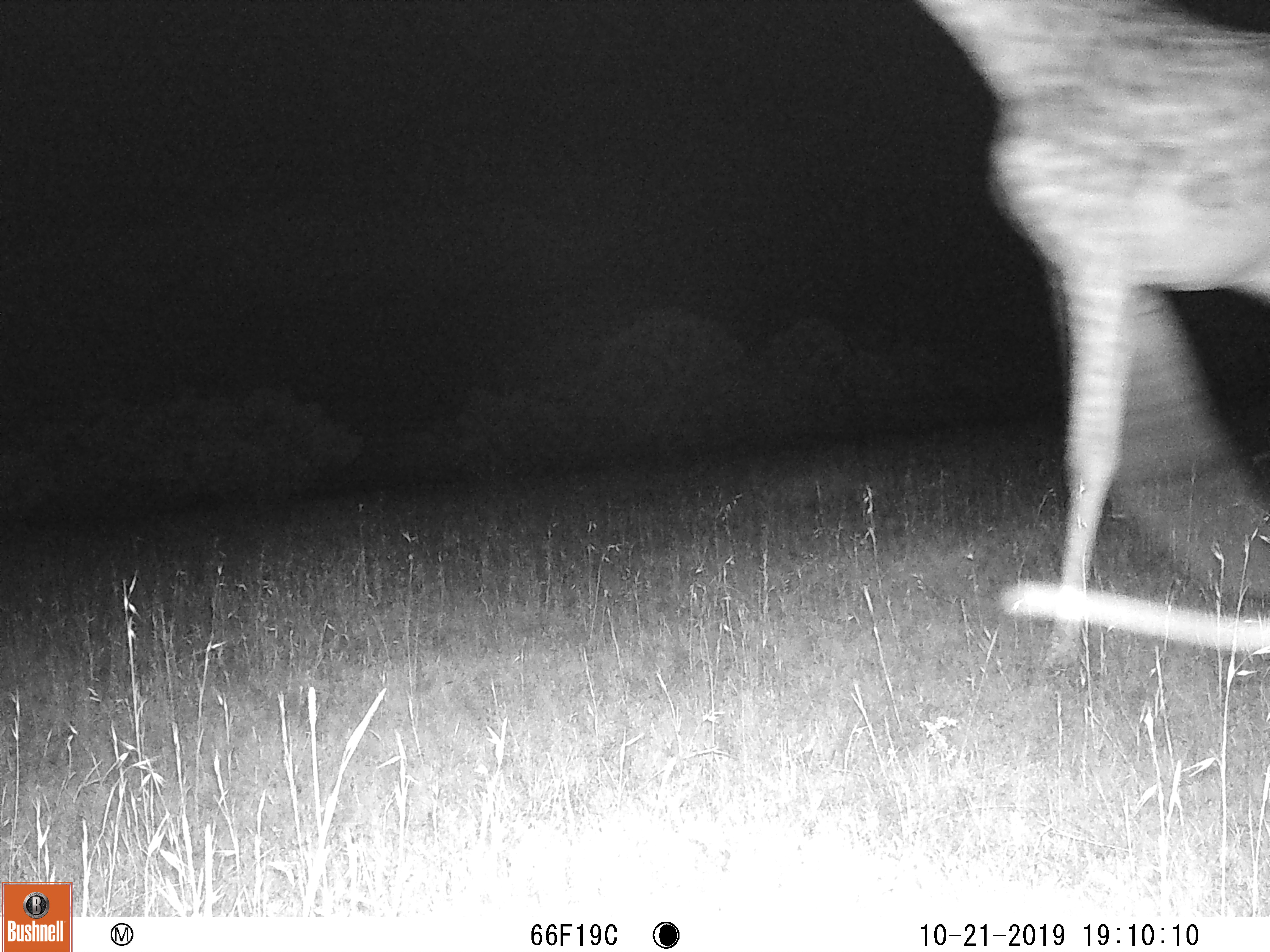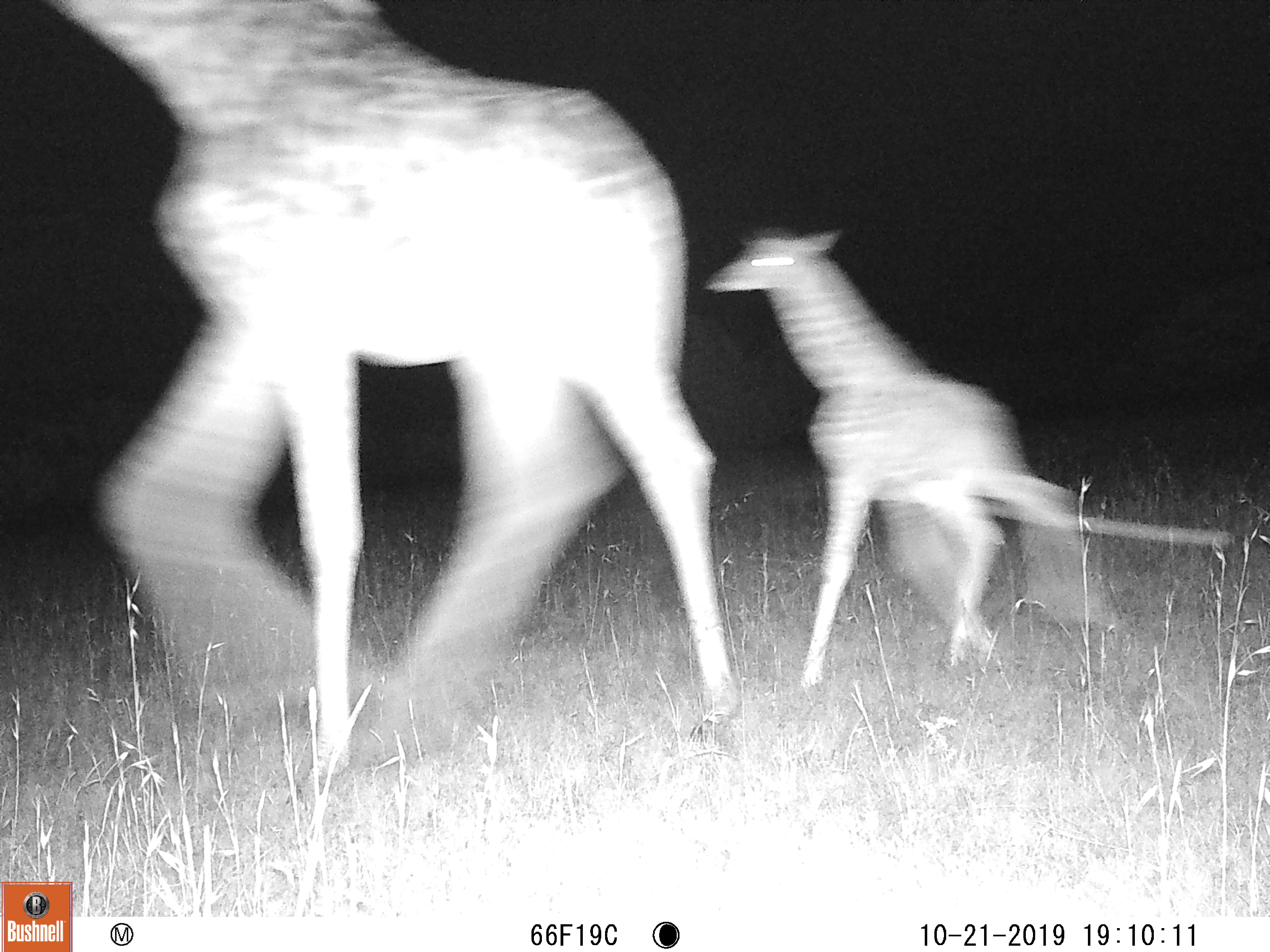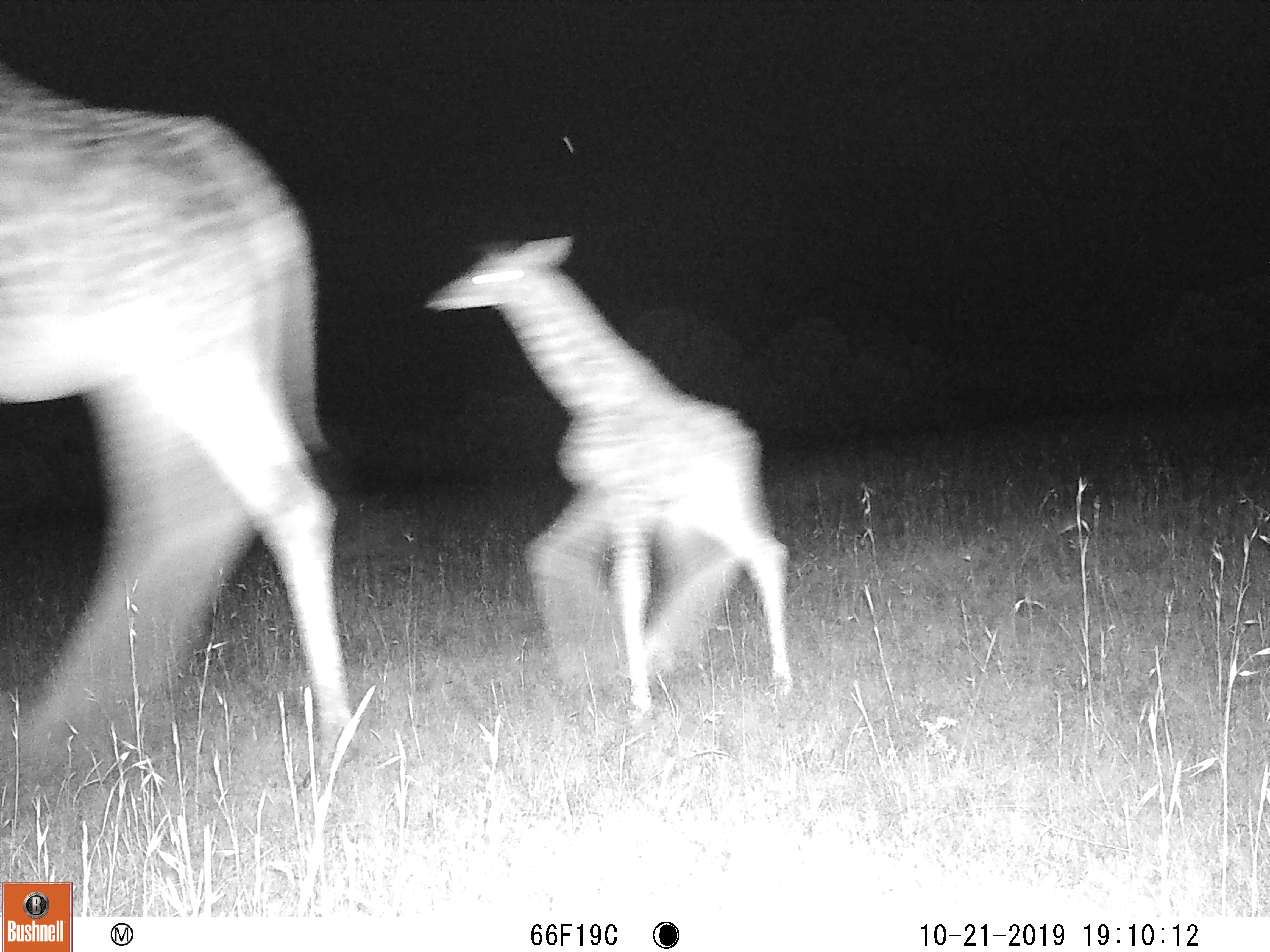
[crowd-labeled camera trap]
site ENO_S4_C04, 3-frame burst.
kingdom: Animalia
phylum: Chordata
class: Mammalia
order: Artiodactyla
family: Giraffidae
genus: Giraffa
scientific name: Giraffa camelopardalis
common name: giraffe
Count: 2.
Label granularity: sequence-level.